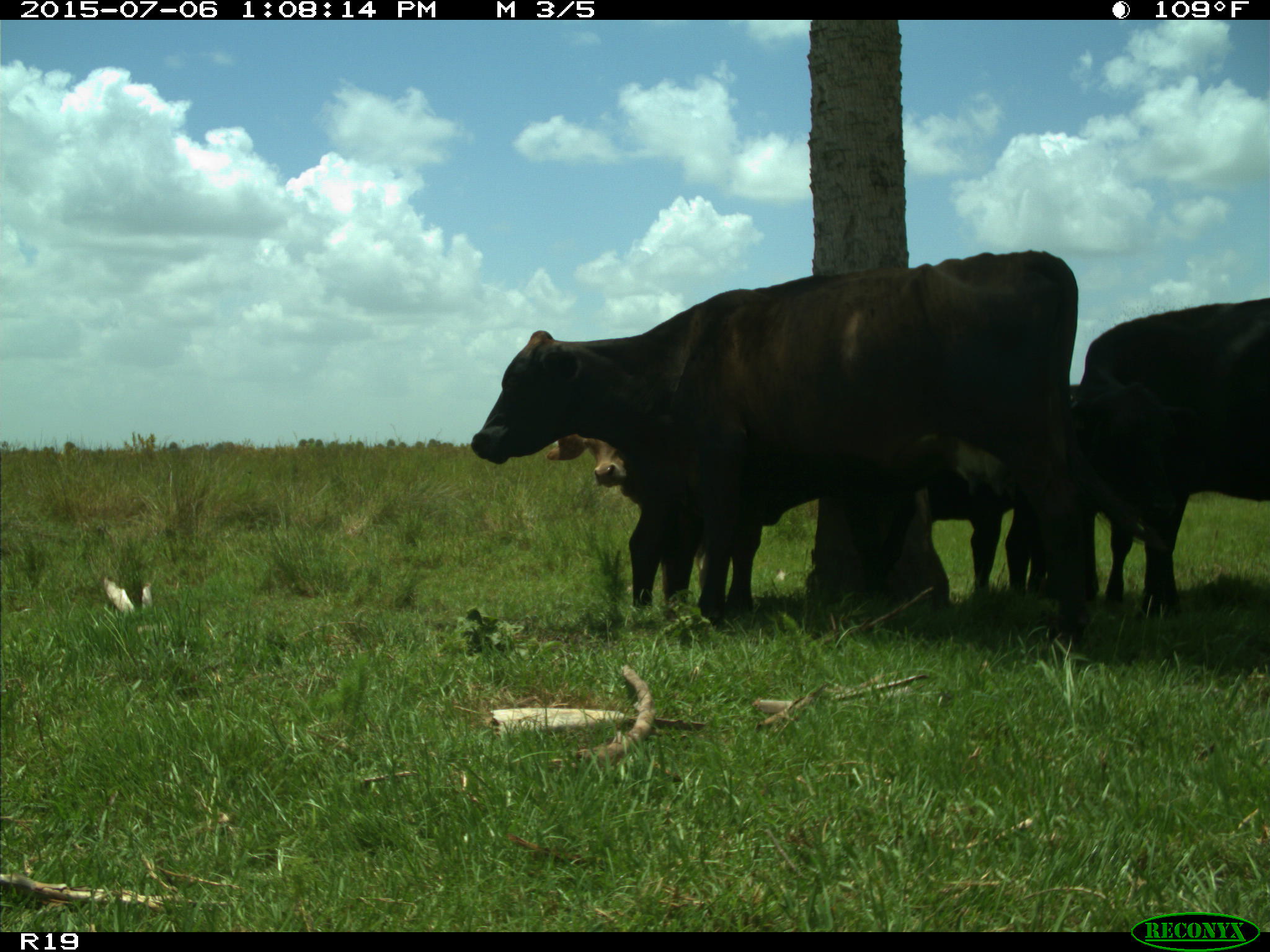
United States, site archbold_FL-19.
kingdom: Animalia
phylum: Chordata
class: Mammalia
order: Artiodactyla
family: Bovidae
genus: Bos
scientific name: Bos taurus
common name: domestic cow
Bos taurus (domestic cow).